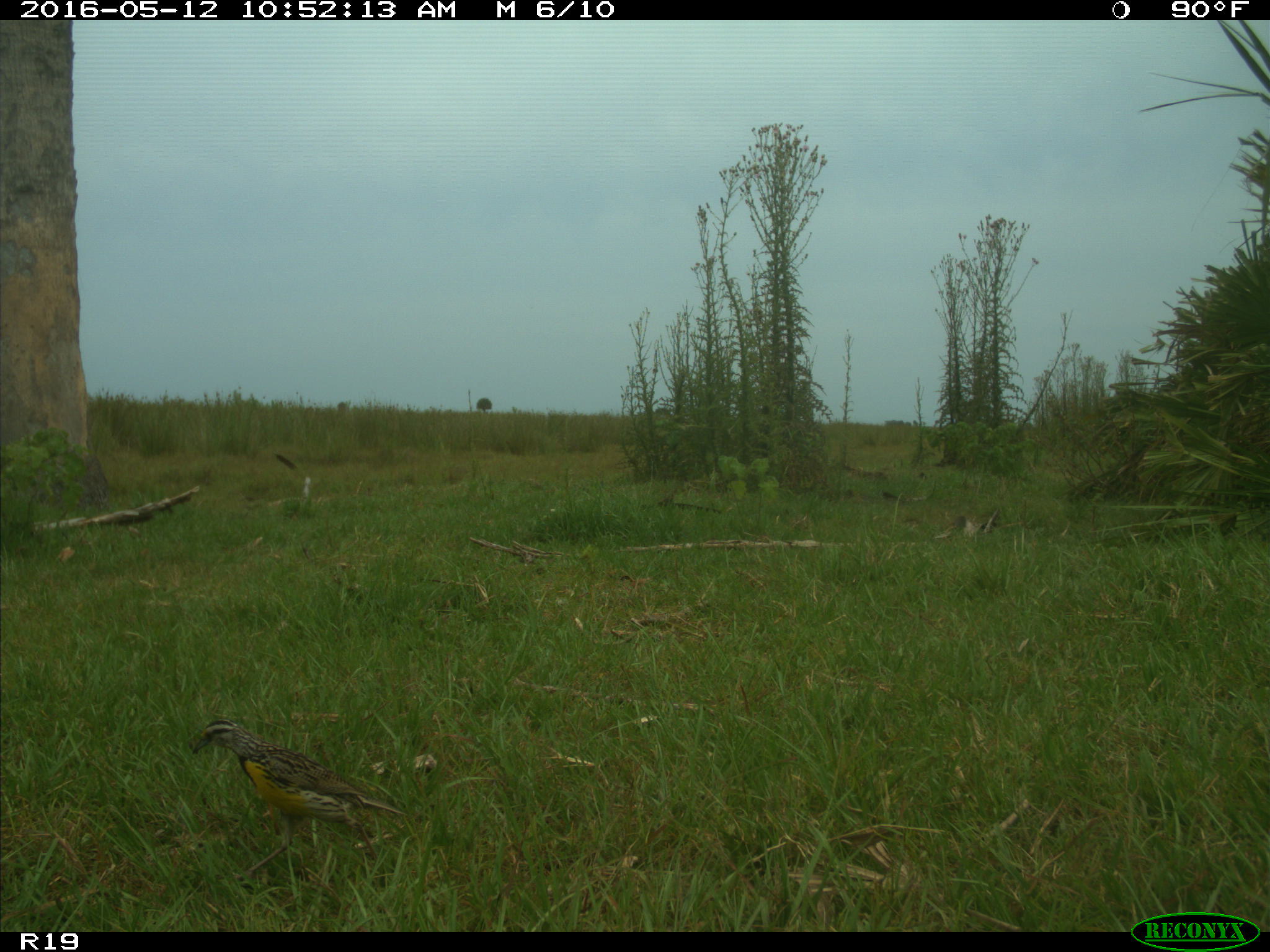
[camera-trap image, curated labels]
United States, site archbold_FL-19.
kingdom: Animalia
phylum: Chordata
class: Aves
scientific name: Aves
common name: birds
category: unidentified bird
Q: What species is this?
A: Unidentified bird (birds) (Aves).